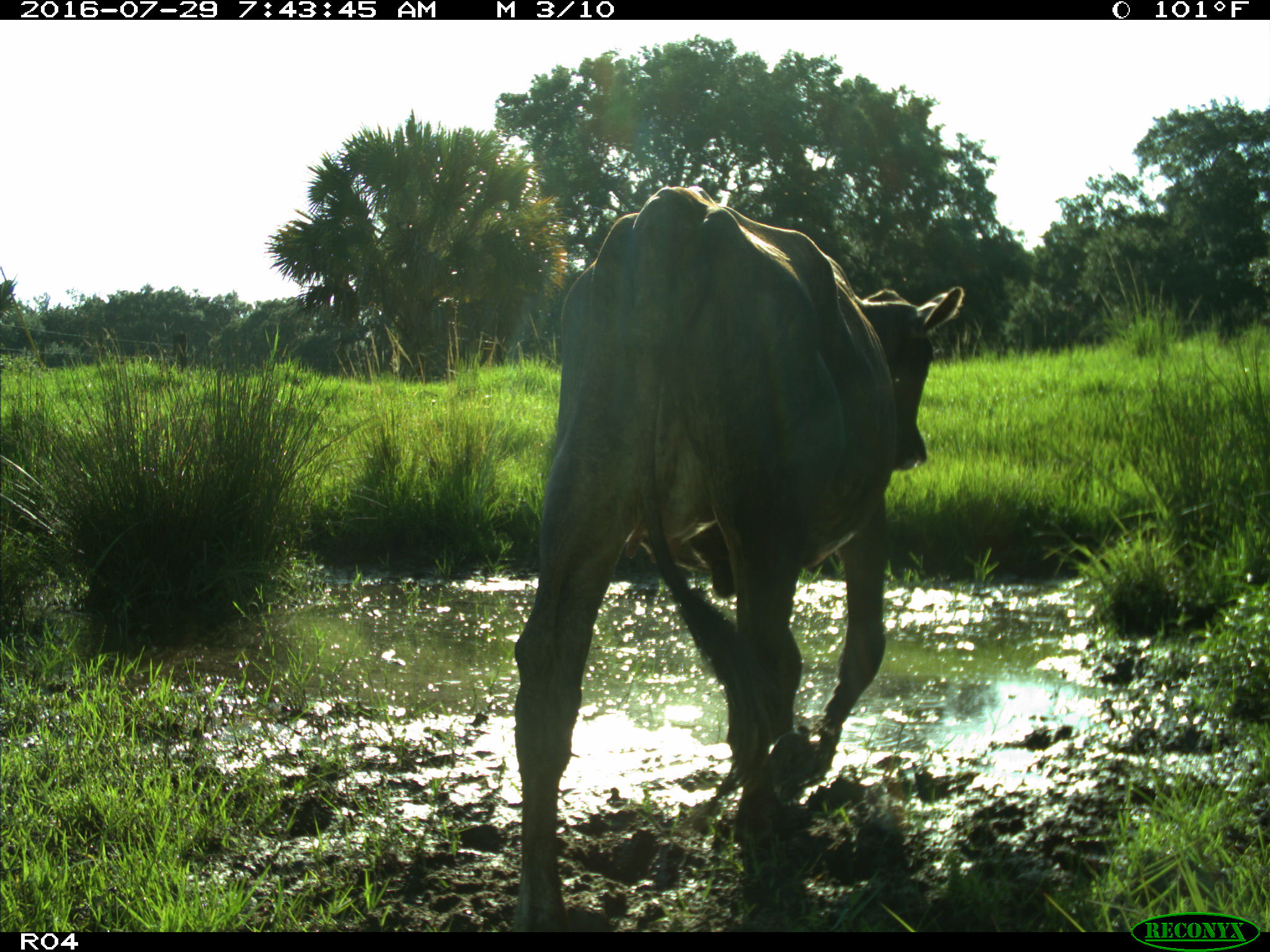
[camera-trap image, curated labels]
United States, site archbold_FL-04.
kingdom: Animalia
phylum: Chordata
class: Mammalia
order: Artiodactyla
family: Bovidae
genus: Bos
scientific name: Bos taurus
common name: domestic cow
Bos taurus (domestic cow).